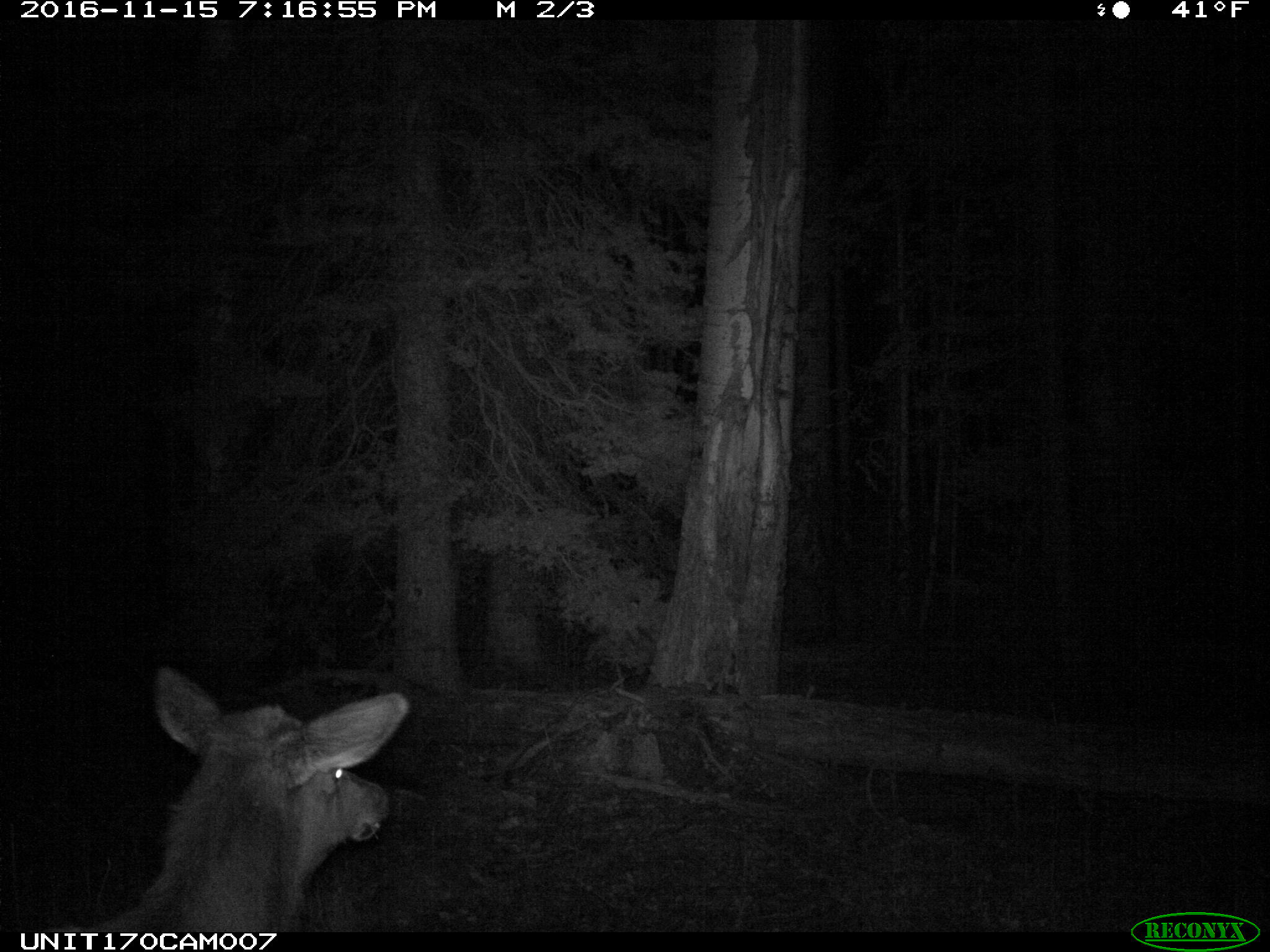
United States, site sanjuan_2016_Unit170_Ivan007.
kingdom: Animalia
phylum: Chordata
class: Mammalia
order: Artiodactyla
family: Cervidae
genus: Cervus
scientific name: Cervus elaphus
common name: red deer